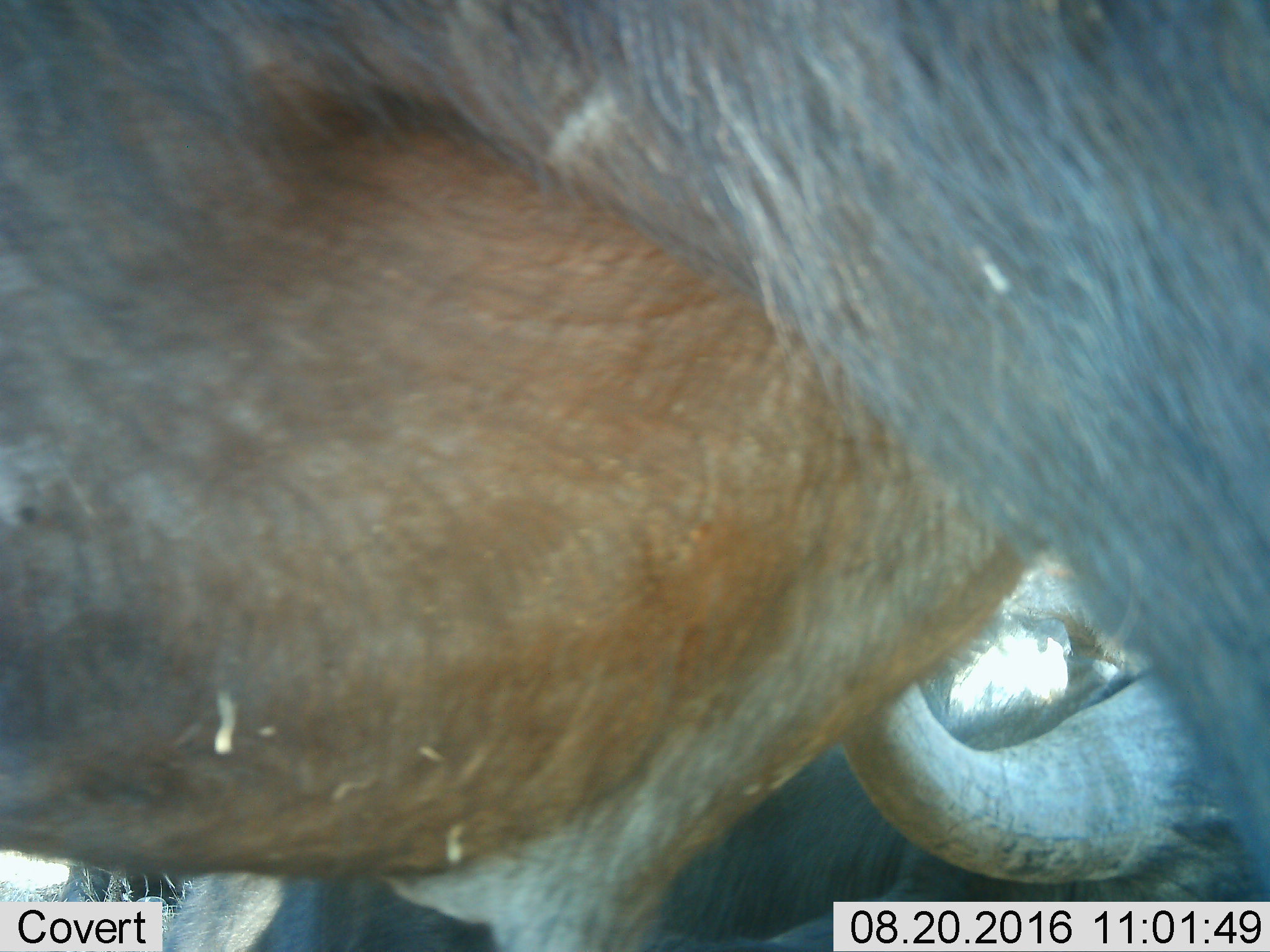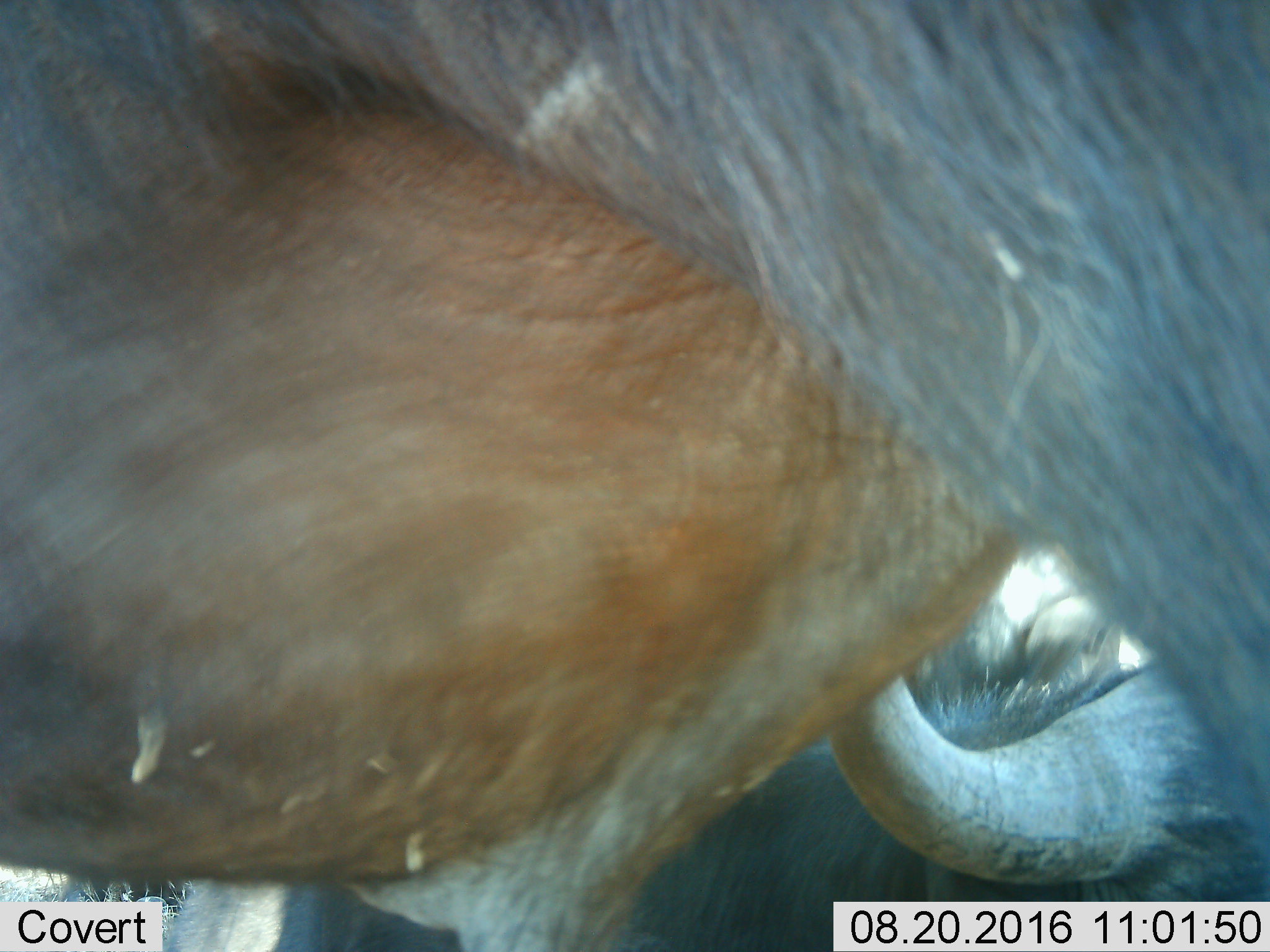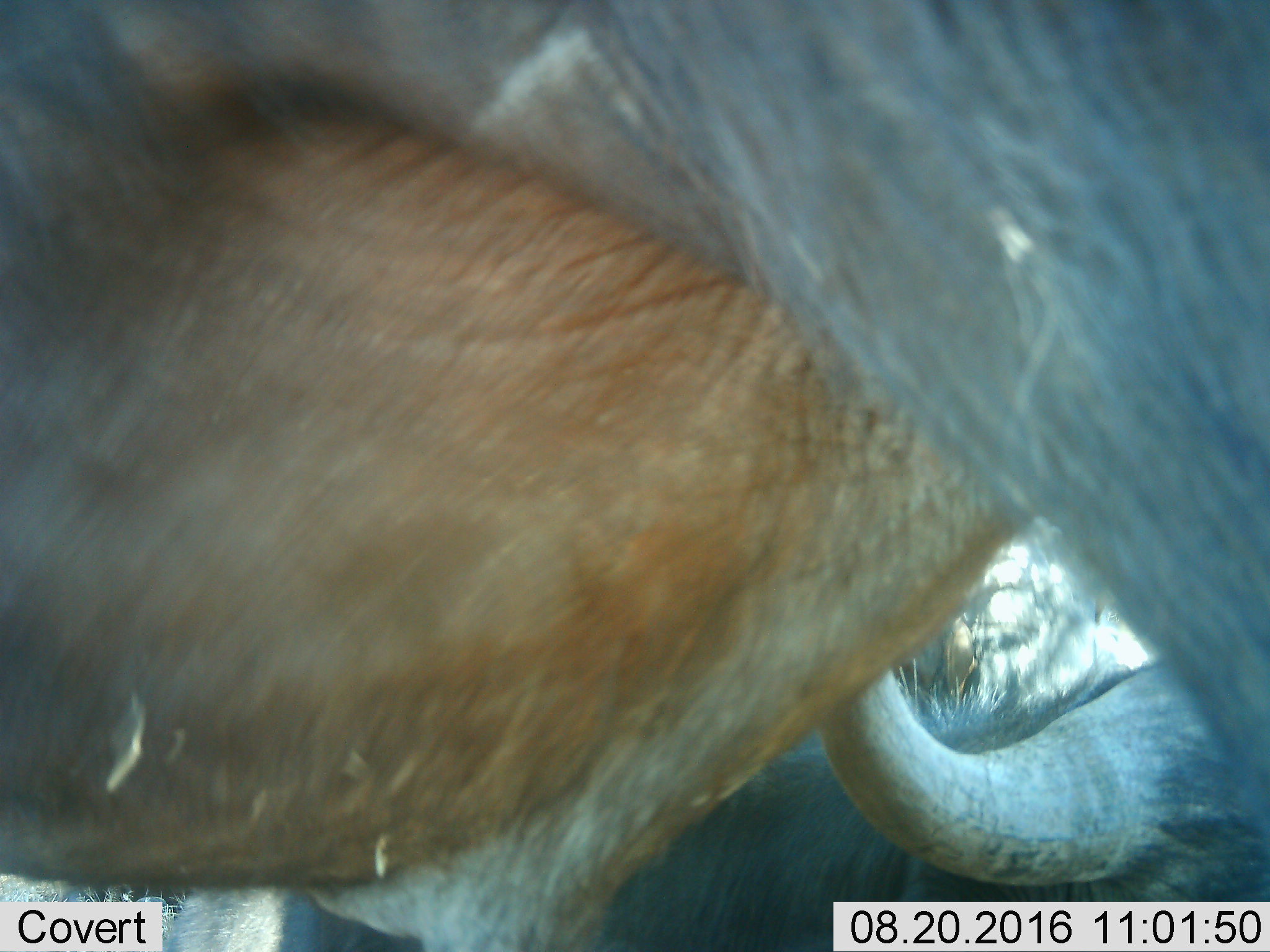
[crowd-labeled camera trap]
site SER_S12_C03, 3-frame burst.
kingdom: Animalia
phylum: Chordata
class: Mammalia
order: Artiodactyla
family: Bovidae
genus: Syncerus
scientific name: Syncerus caffer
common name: african buffalo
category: buffalo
Buffalo (african buffalo) (Syncerus caffer), count 4. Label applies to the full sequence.